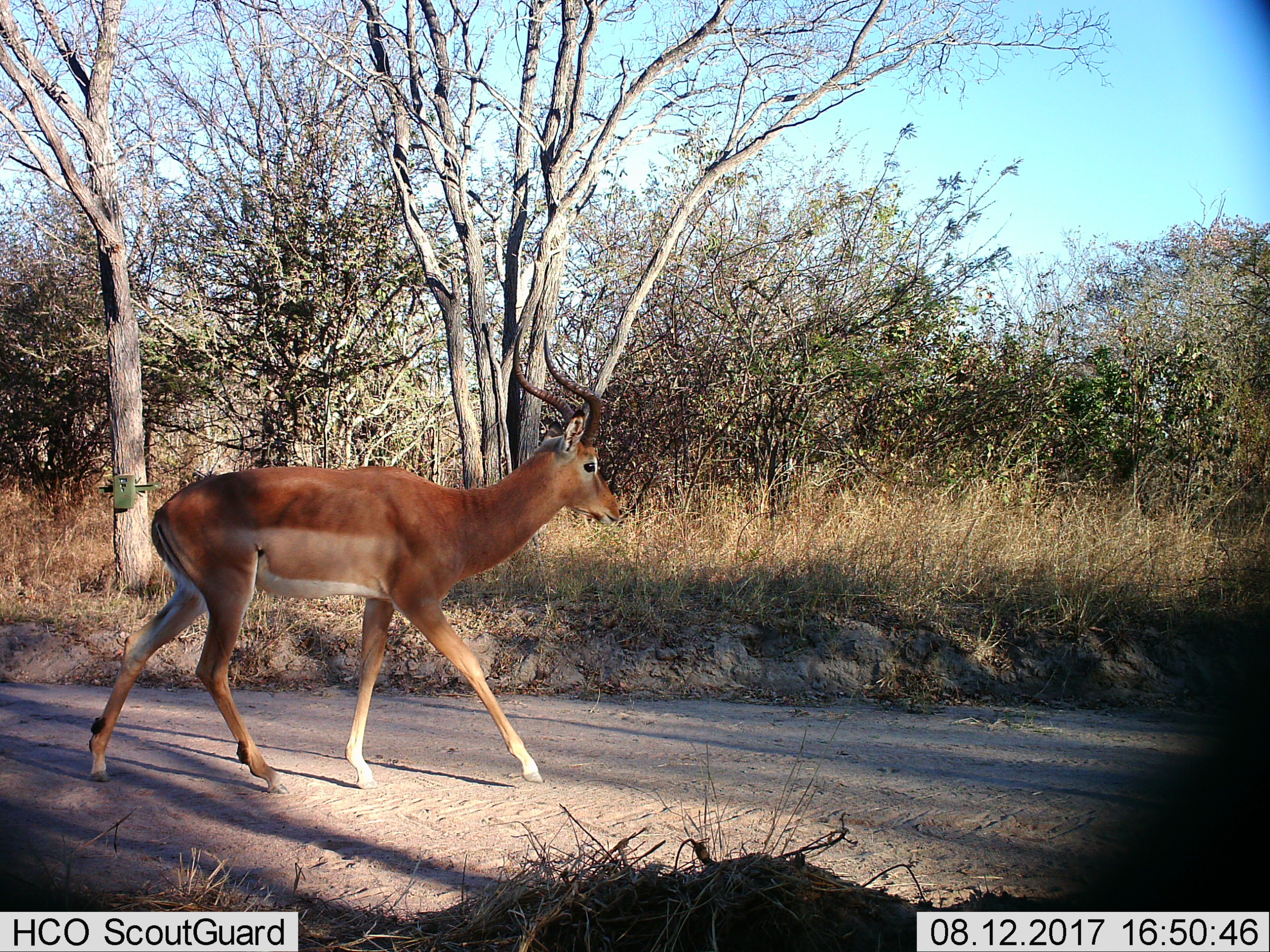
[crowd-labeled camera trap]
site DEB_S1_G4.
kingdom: Animalia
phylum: Chordata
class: Mammalia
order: Artiodactyla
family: Bovidae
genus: Aepyceros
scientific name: Aepyceros melampus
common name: impala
Impala (Aepyceros melampus), count 1. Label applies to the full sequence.